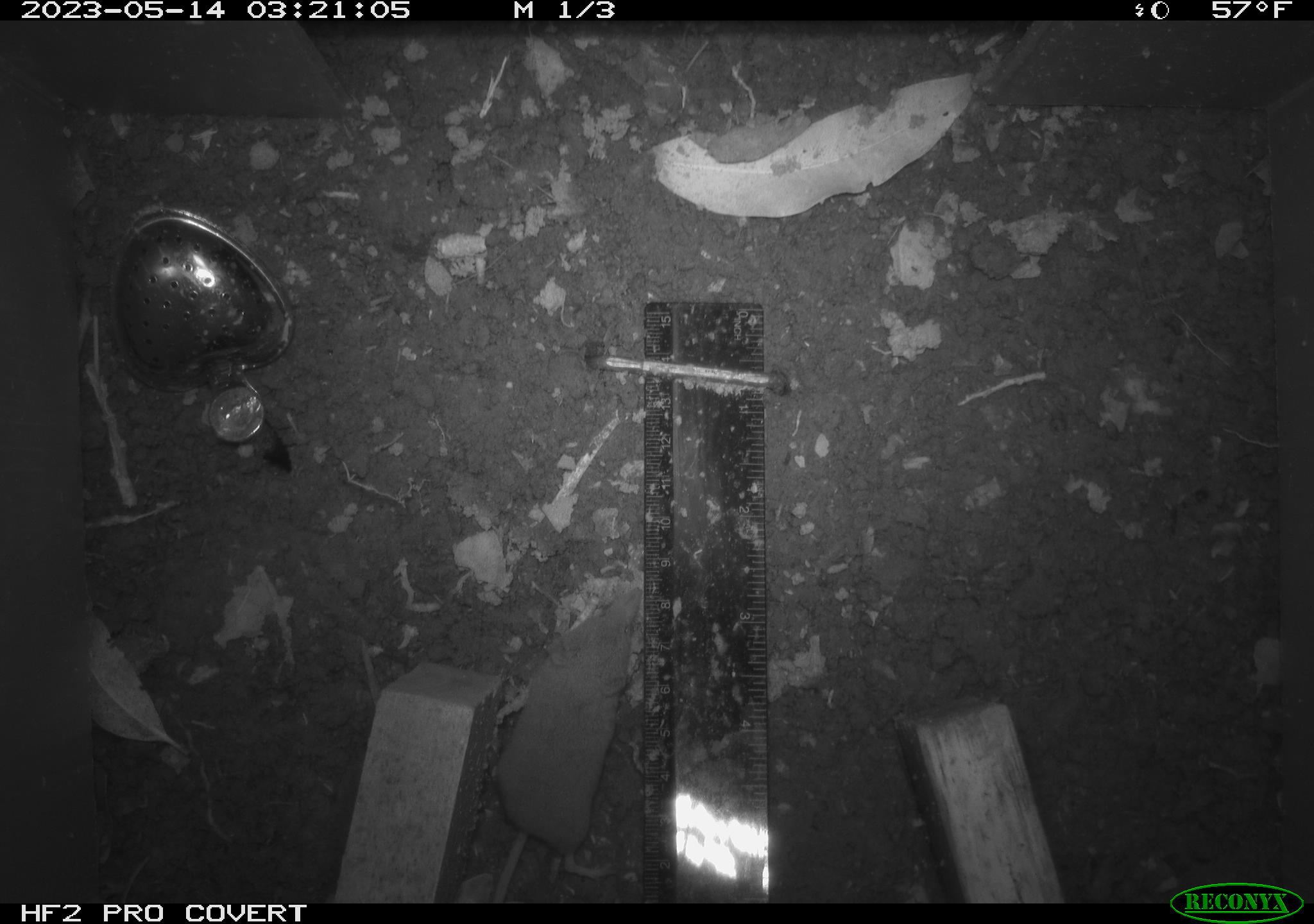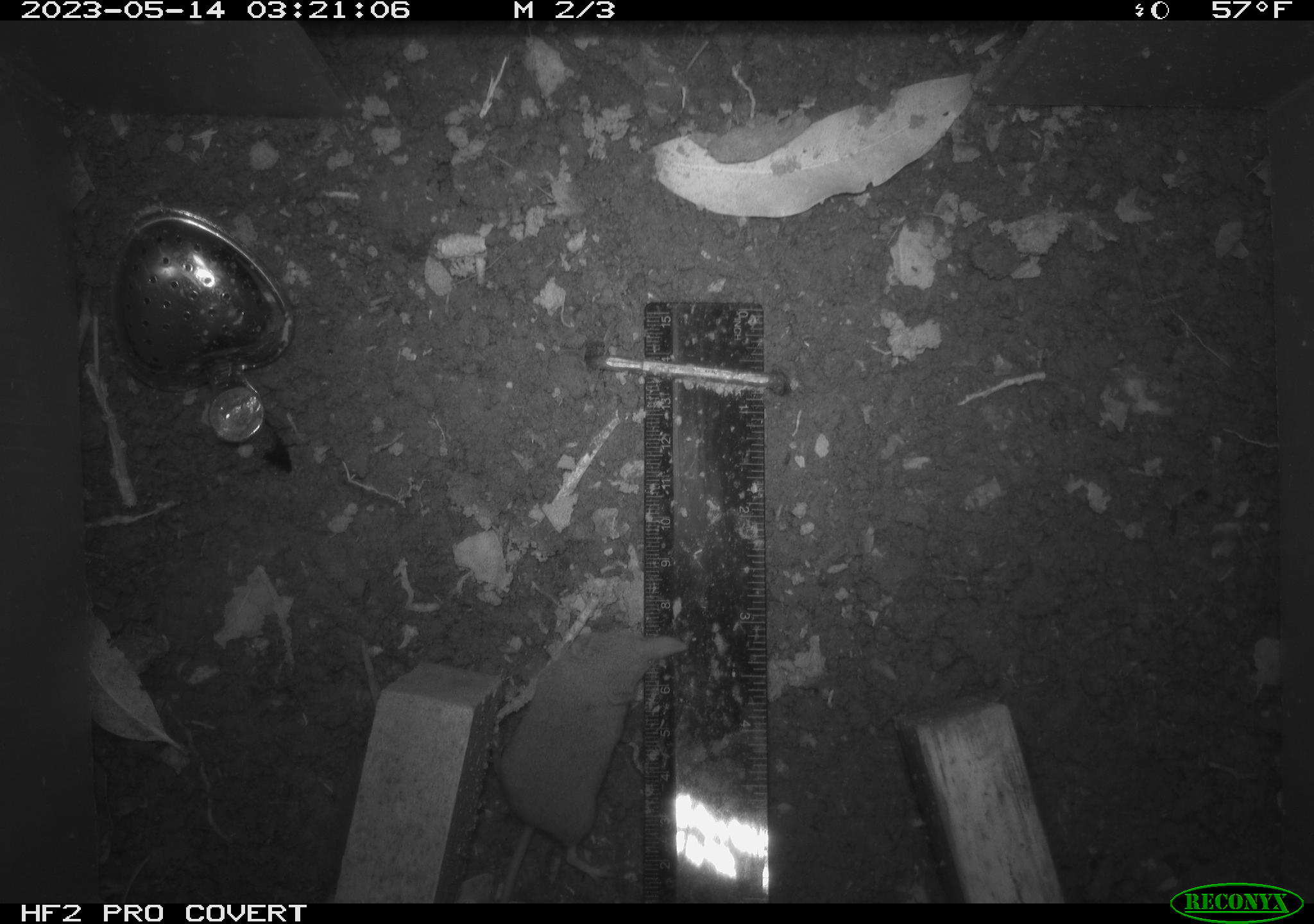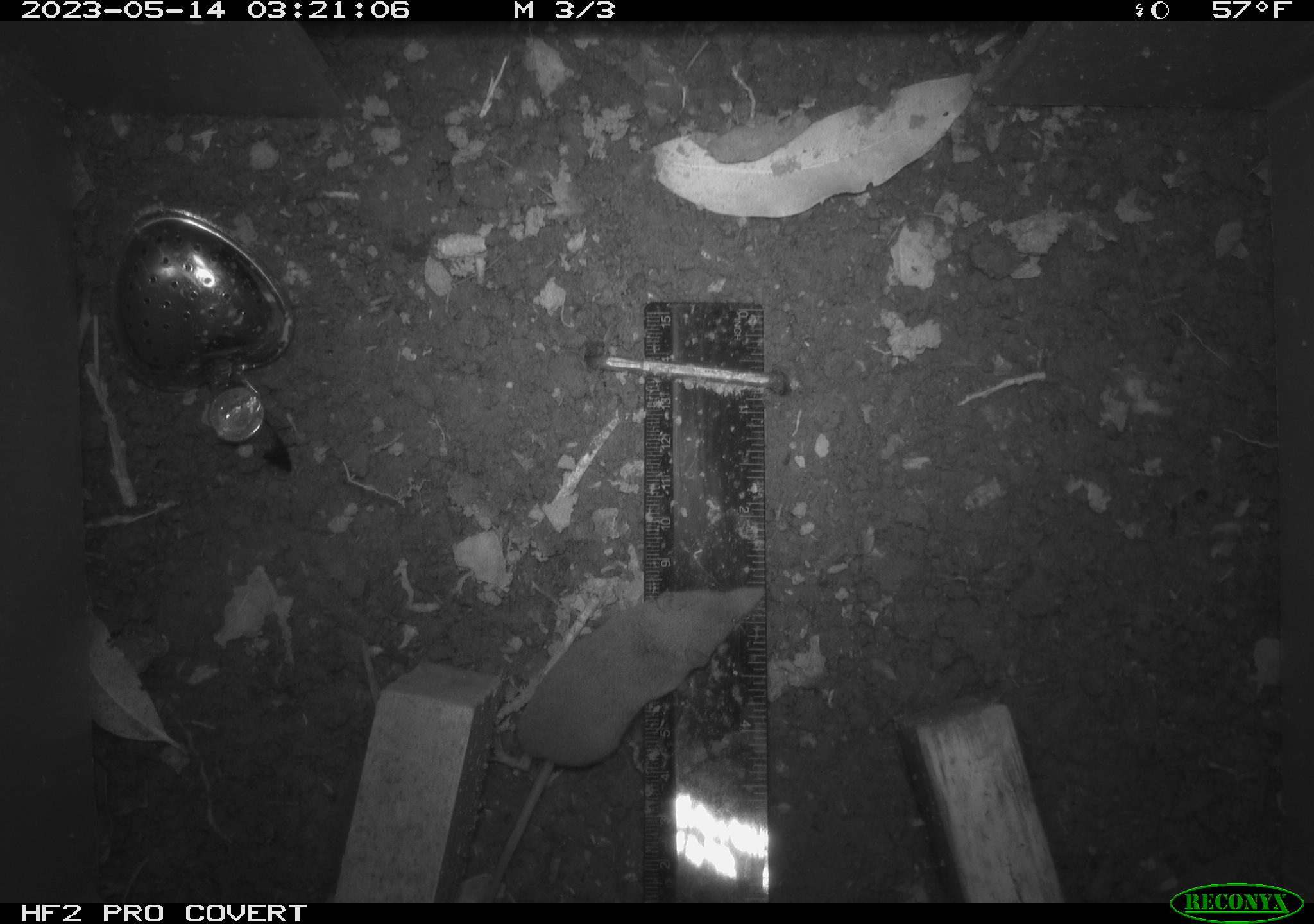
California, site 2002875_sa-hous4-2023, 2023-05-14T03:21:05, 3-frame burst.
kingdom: Animalia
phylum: Chordata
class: Mammalia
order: Eulipotyphla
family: Soricidae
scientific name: Soricidae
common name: shrews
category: soricidae family